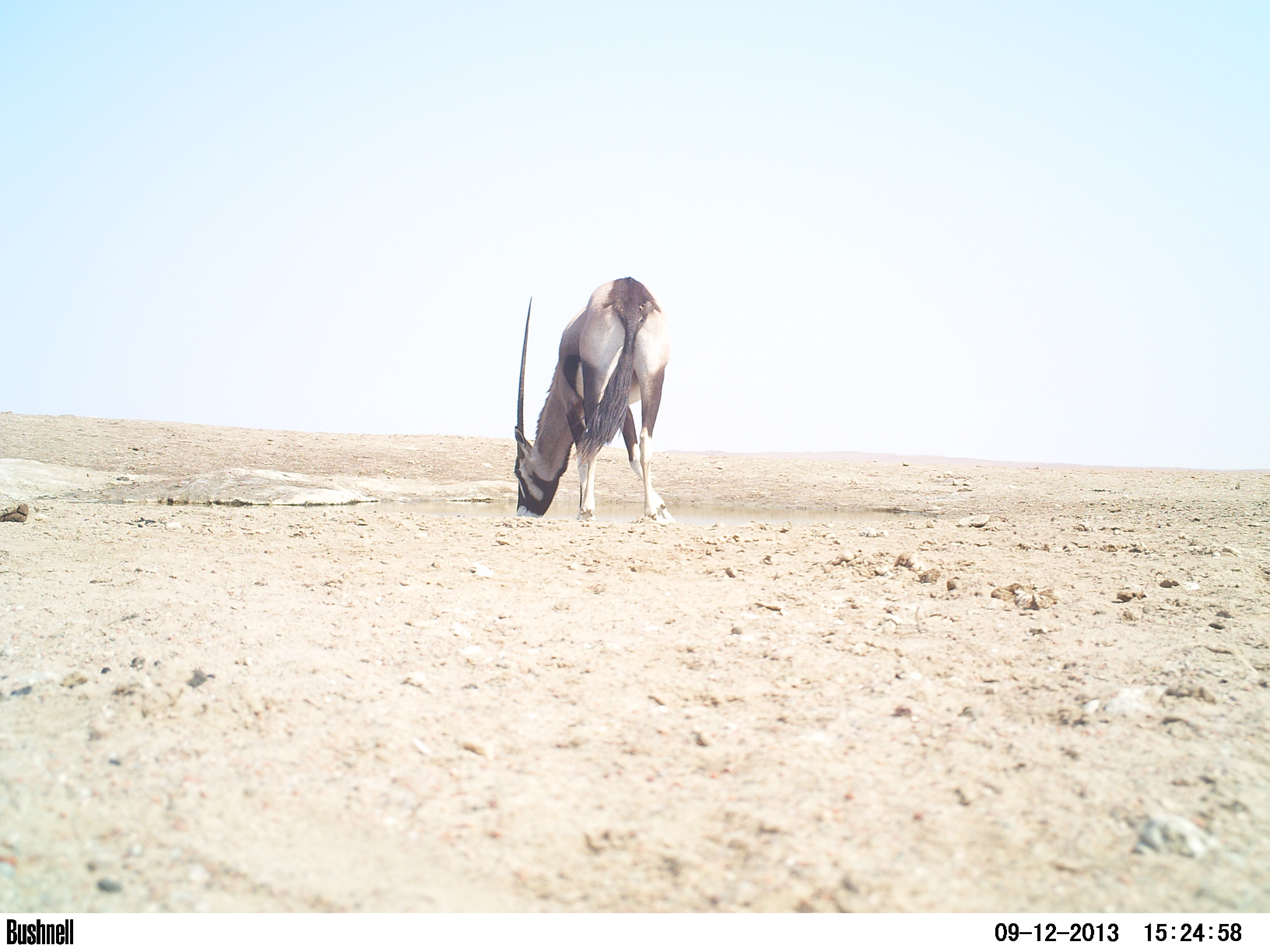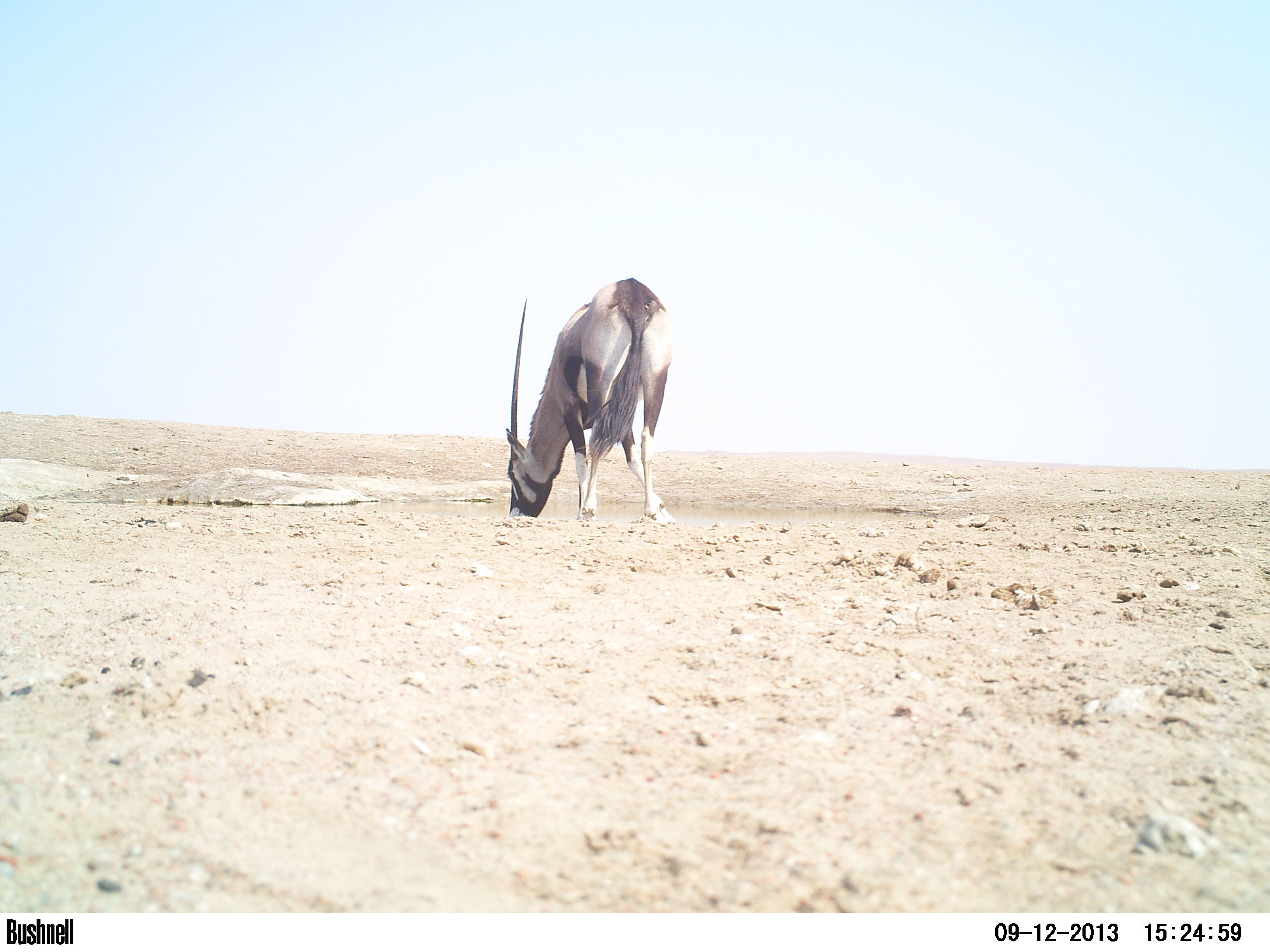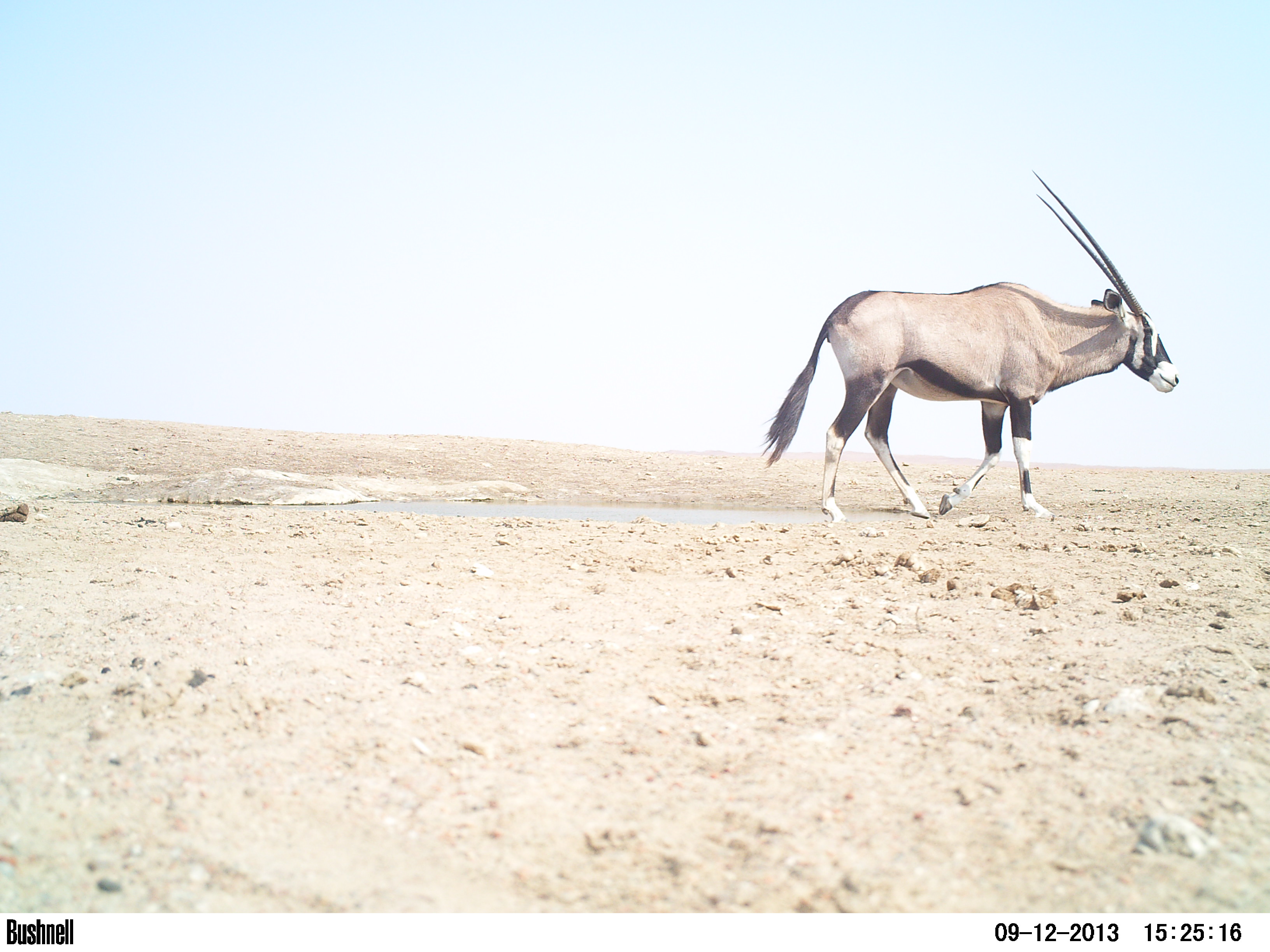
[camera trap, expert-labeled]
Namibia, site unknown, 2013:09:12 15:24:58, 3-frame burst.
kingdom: Animalia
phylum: Chordata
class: Mammalia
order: Artiodactyla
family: Bovidae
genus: Oryx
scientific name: Oryx gazella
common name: gemsbok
Oryx gazella (gemsbok).